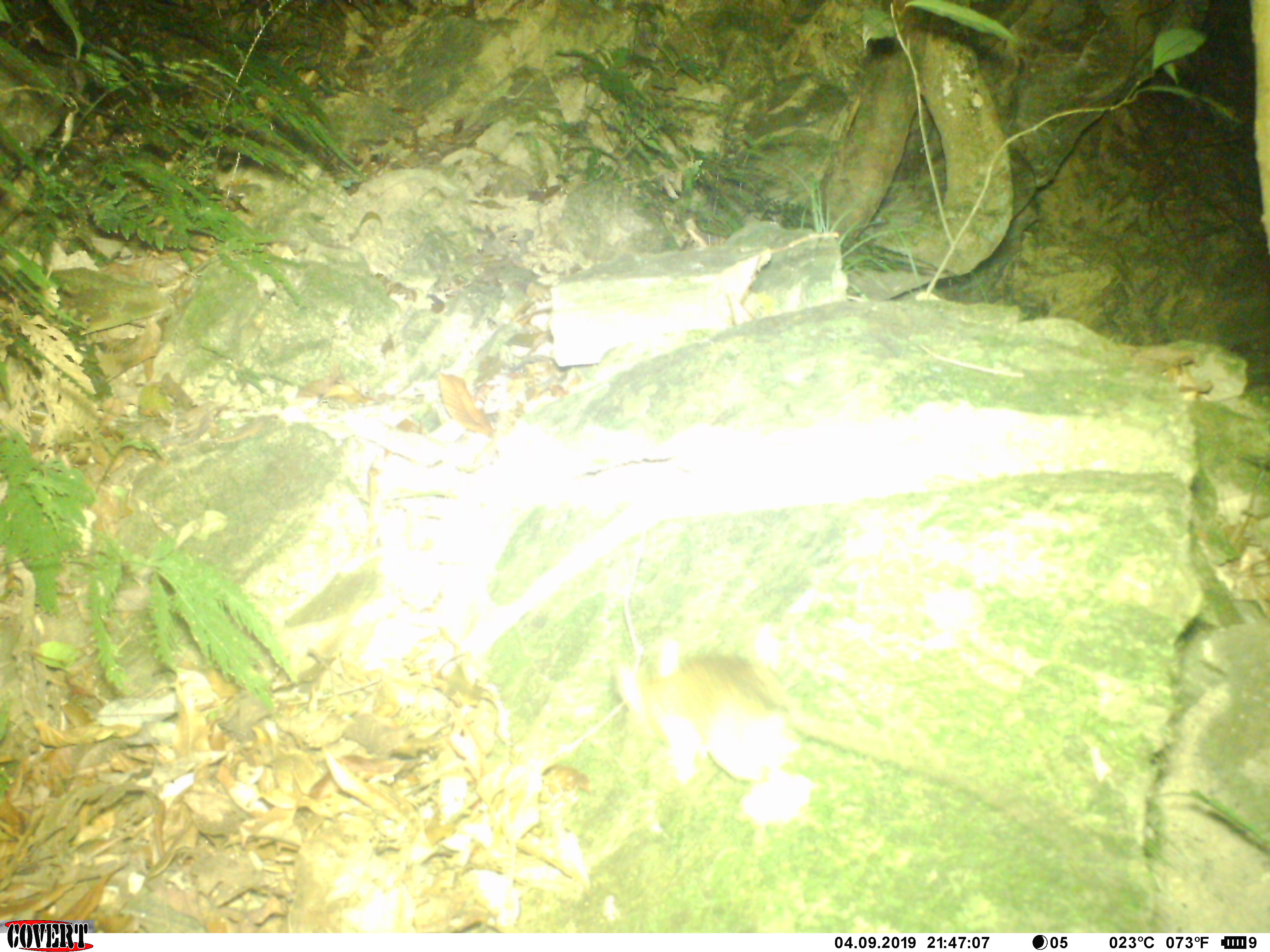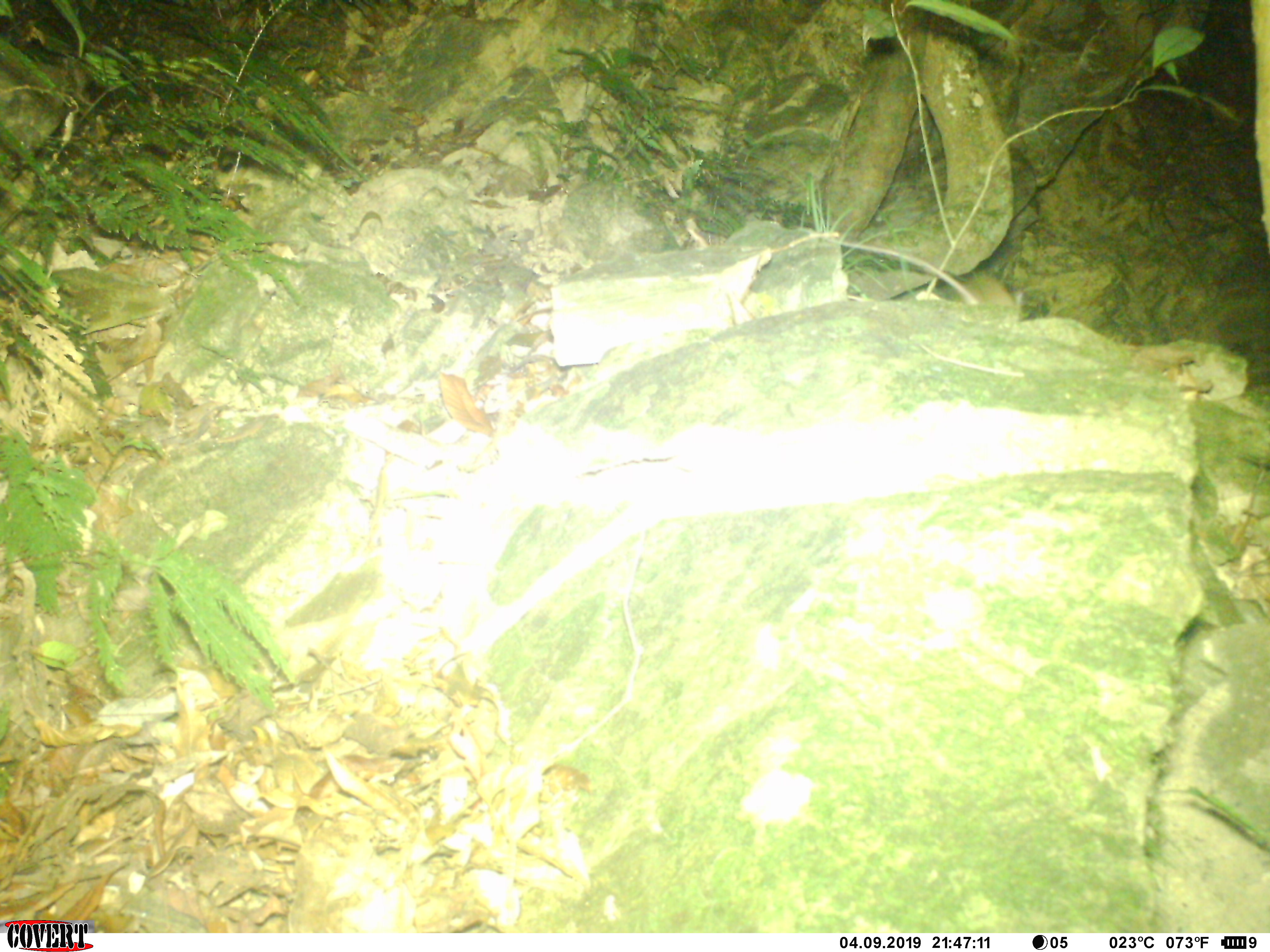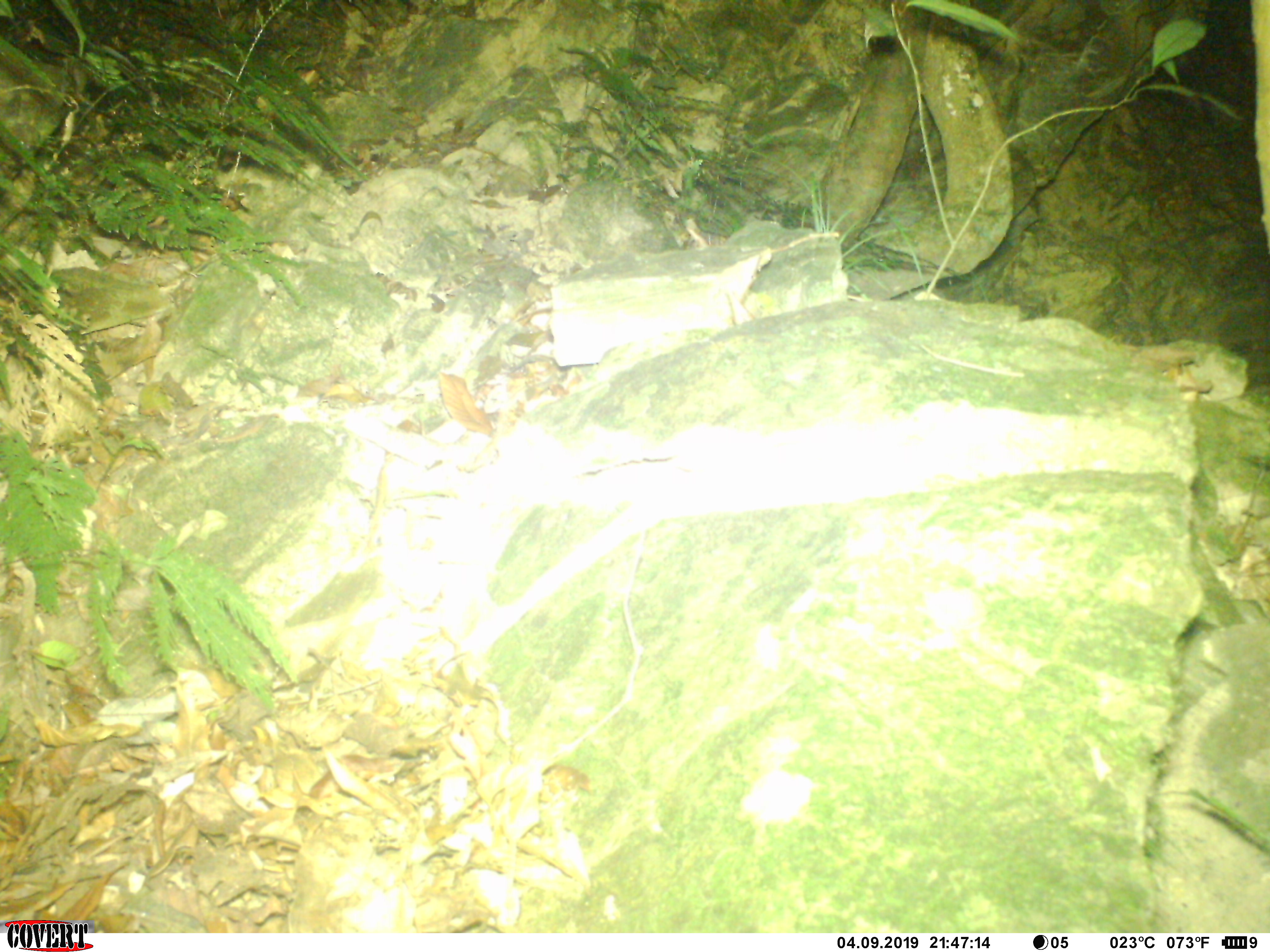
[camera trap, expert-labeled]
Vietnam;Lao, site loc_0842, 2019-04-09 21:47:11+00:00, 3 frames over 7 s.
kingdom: Animalia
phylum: Chordata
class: Mammalia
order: Rodentia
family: Muridae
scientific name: Muridae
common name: old-world mice and rats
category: unidentified murid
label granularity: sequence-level